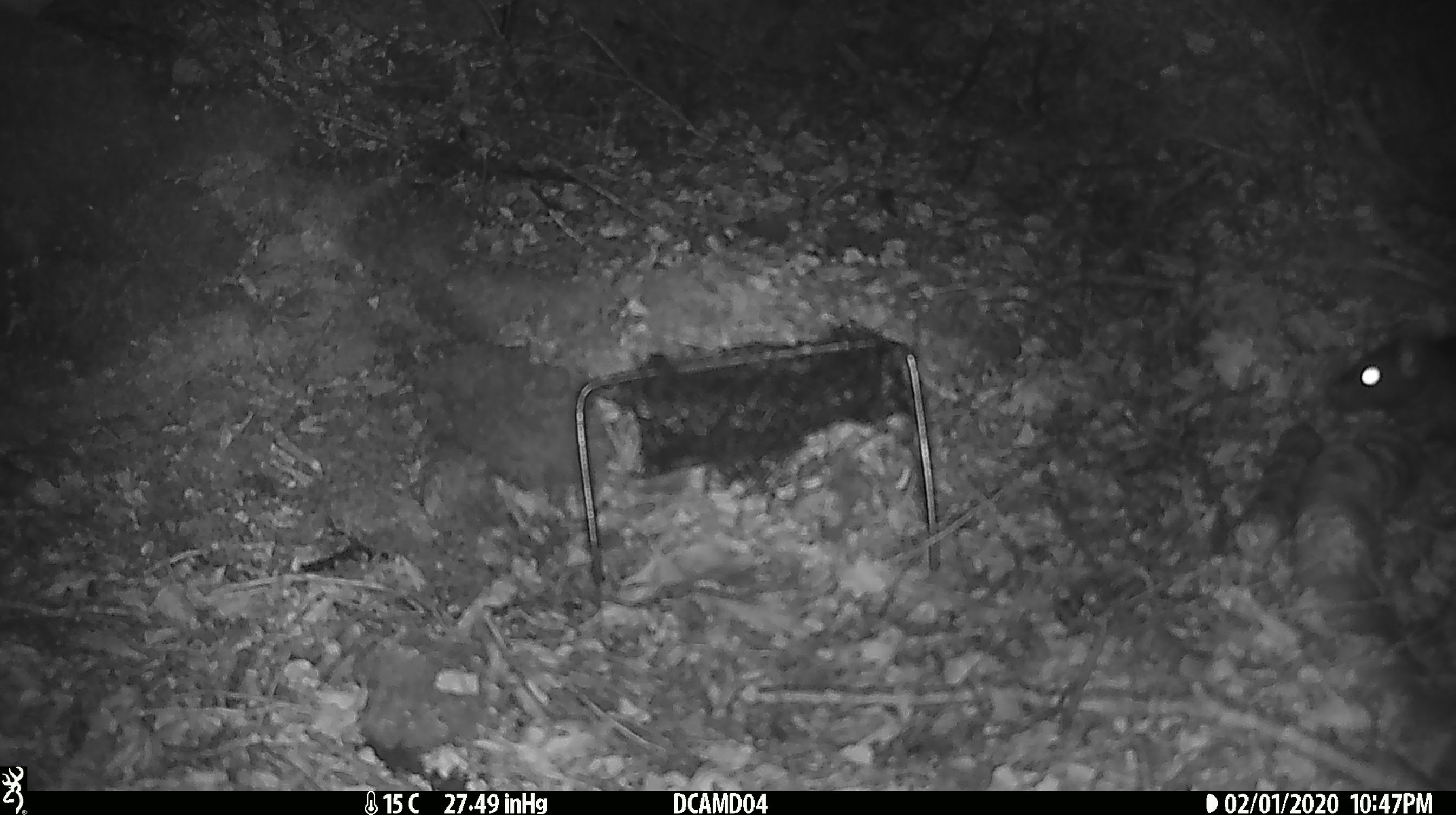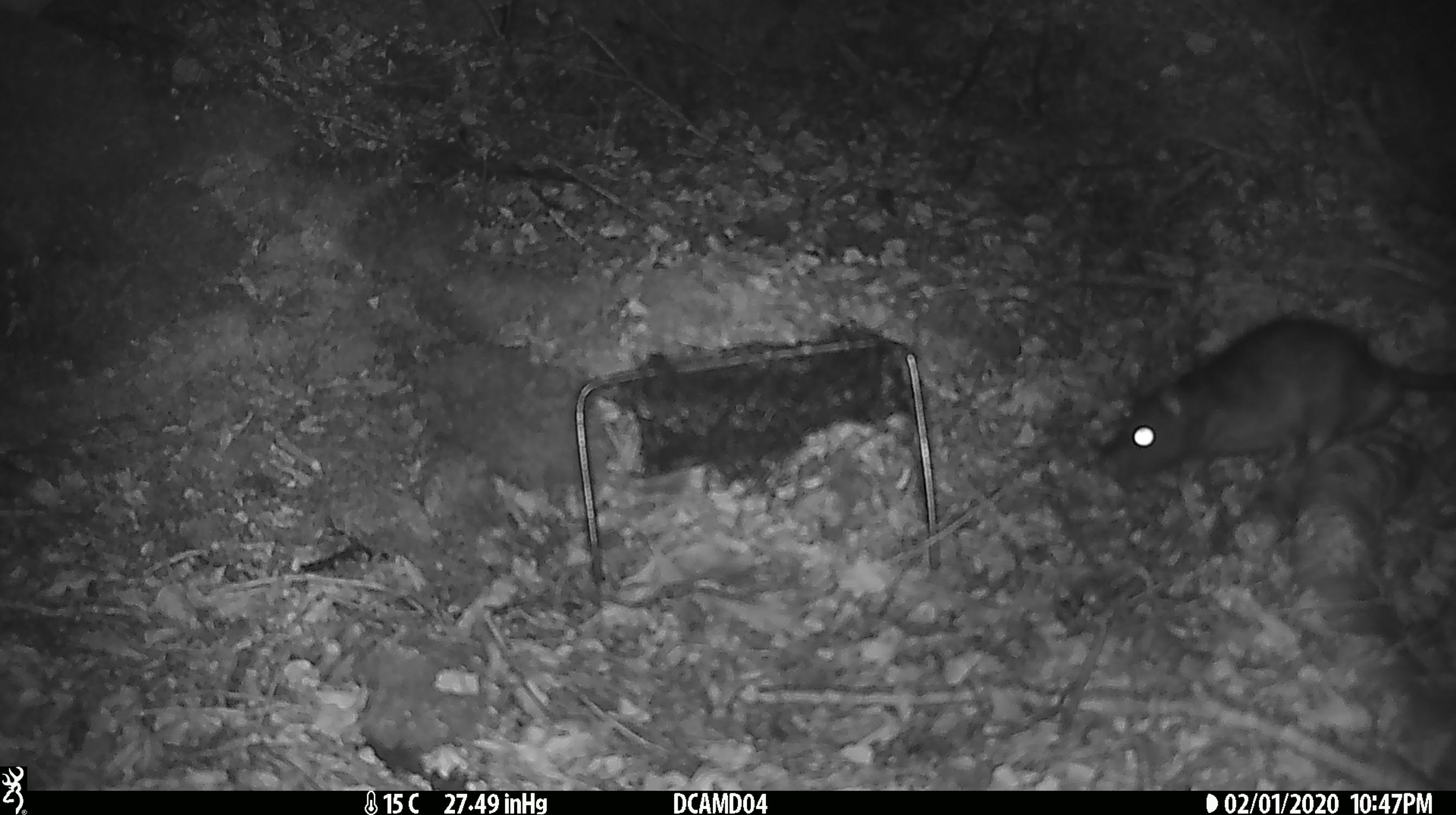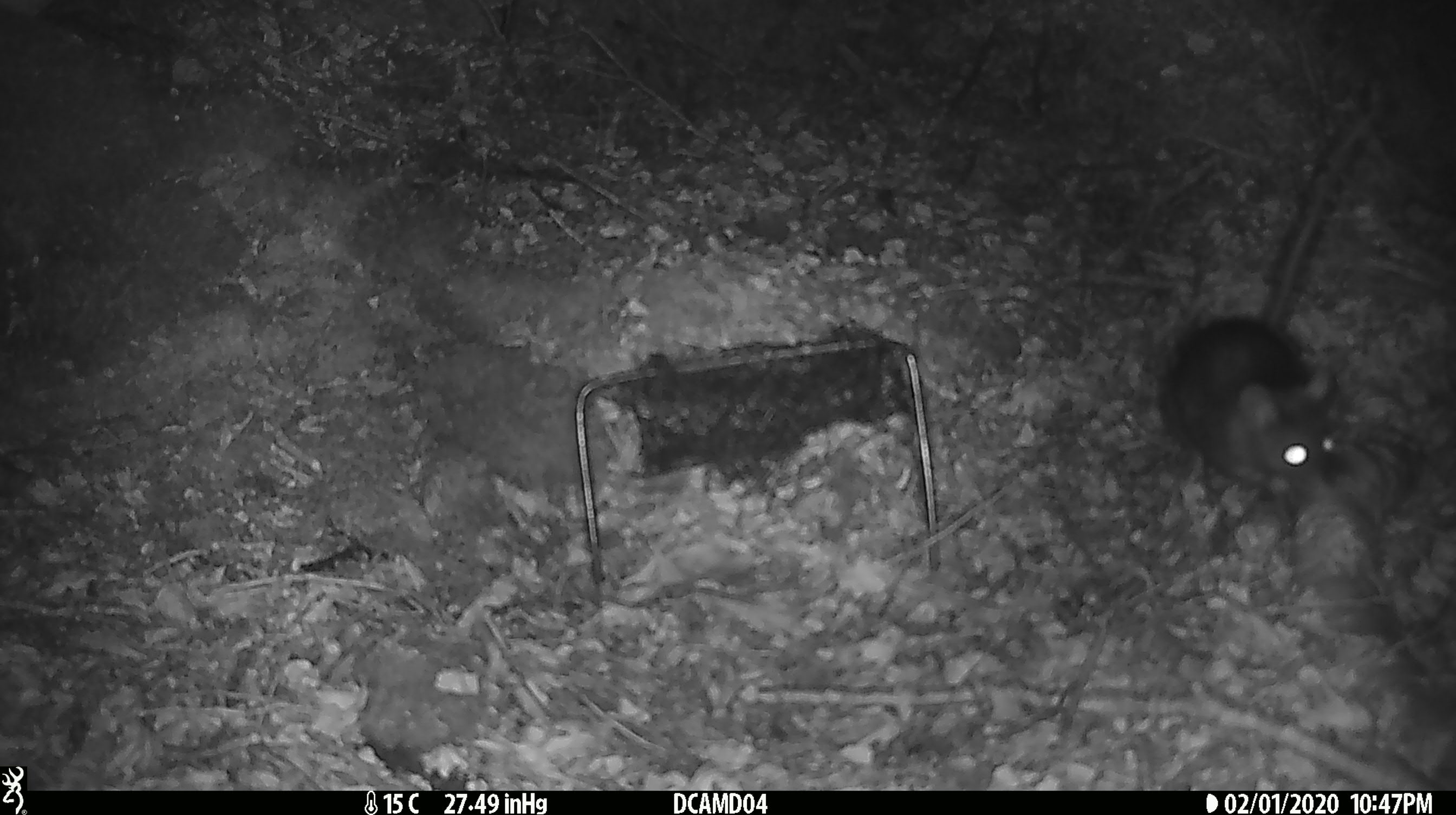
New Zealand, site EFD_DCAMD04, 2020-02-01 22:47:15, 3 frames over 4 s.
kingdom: Animalia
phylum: Chordata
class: Mammalia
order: Rodentia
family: Muridae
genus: Rattus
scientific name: Rattus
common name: rat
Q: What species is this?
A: Rat (Rattus).